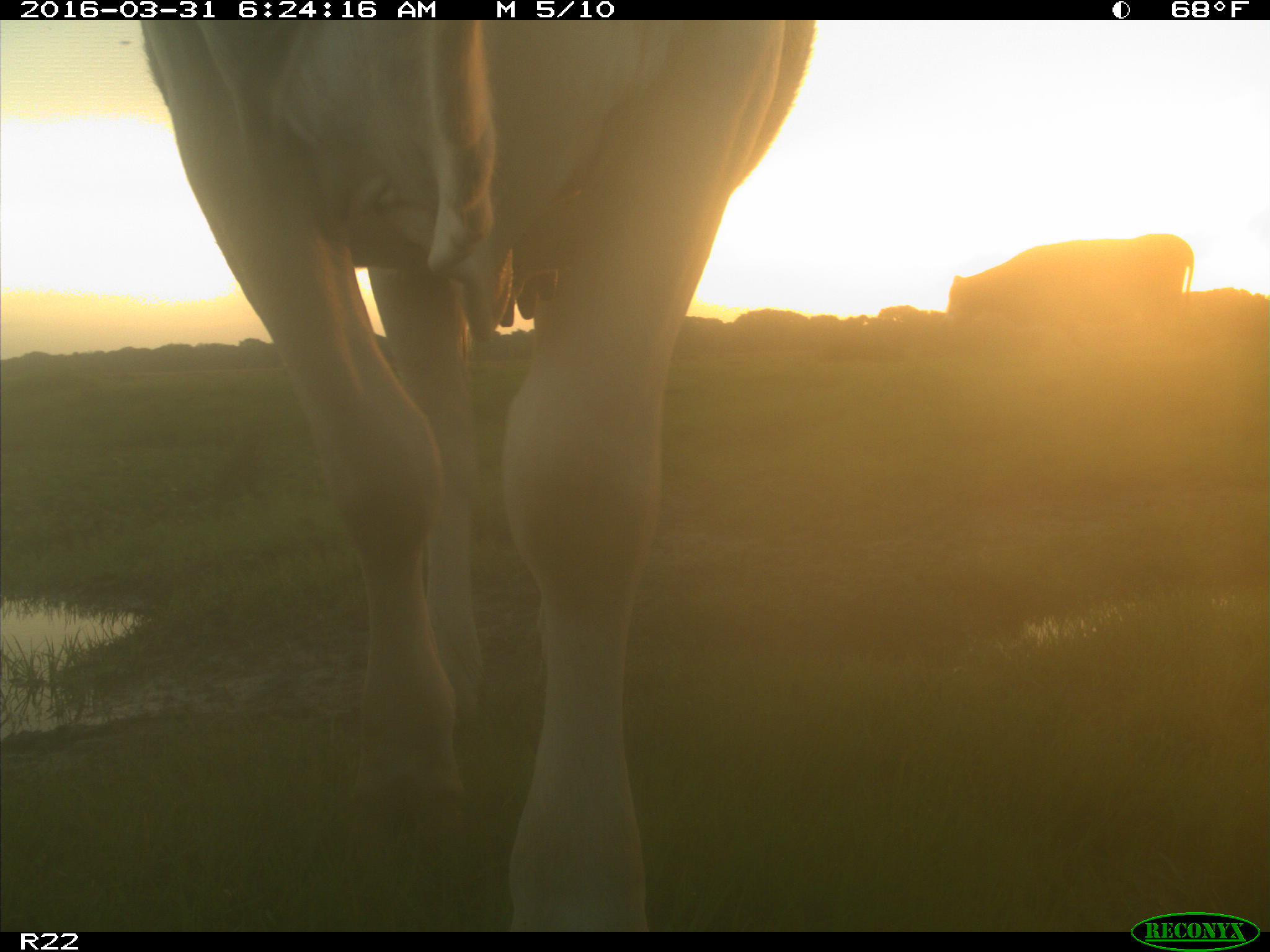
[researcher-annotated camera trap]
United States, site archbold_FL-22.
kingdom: Animalia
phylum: Chordata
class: Mammalia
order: Artiodactyla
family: Bovidae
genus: Bos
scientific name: Bos taurus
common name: domestic cow